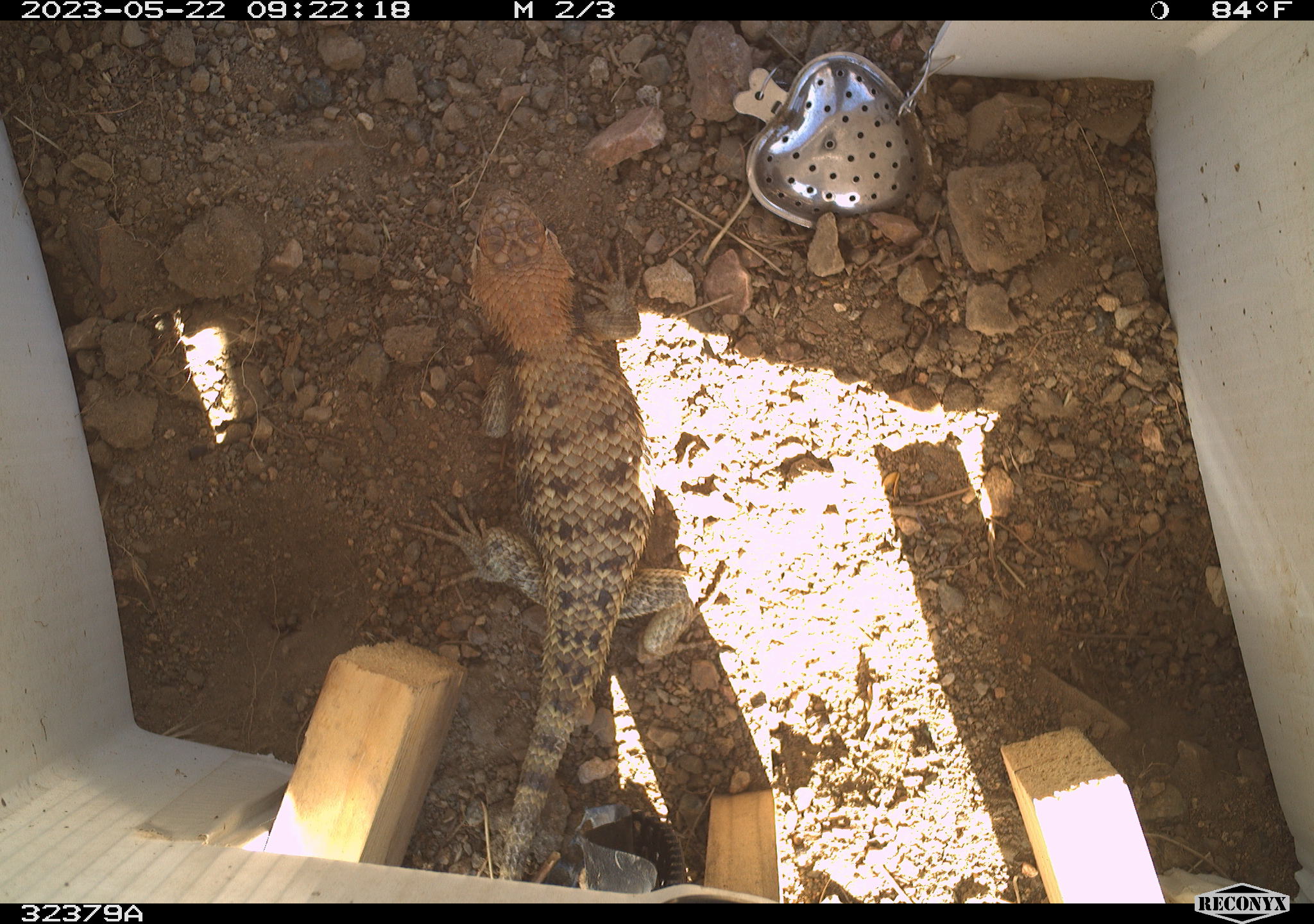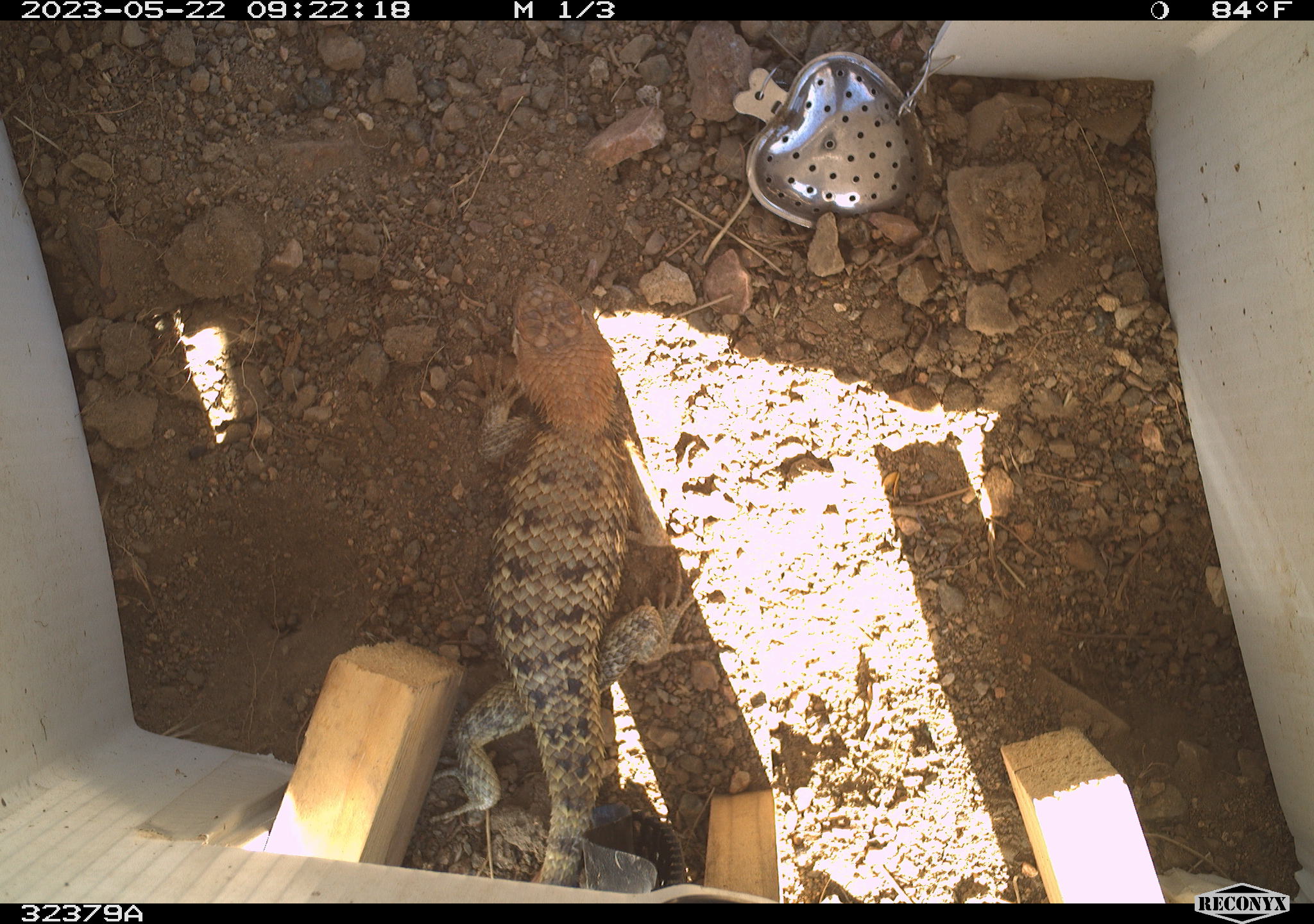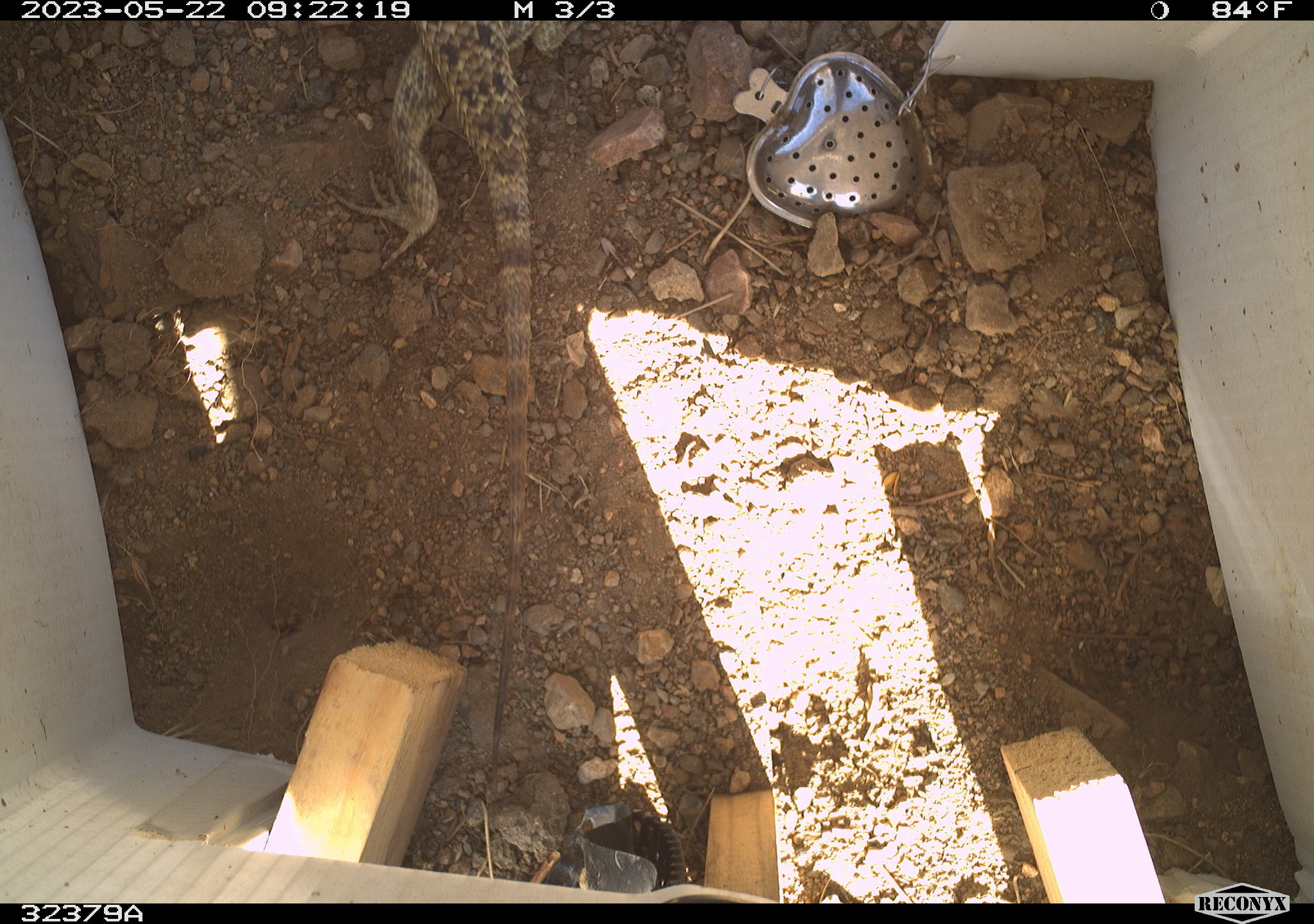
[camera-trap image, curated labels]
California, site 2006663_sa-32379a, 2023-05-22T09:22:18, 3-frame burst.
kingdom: Animalia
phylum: Chordata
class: Reptilia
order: Squamata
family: Phrynosomatidae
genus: Sceloporus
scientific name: Sceloporus uniformis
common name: yellow-backed spiny lizard